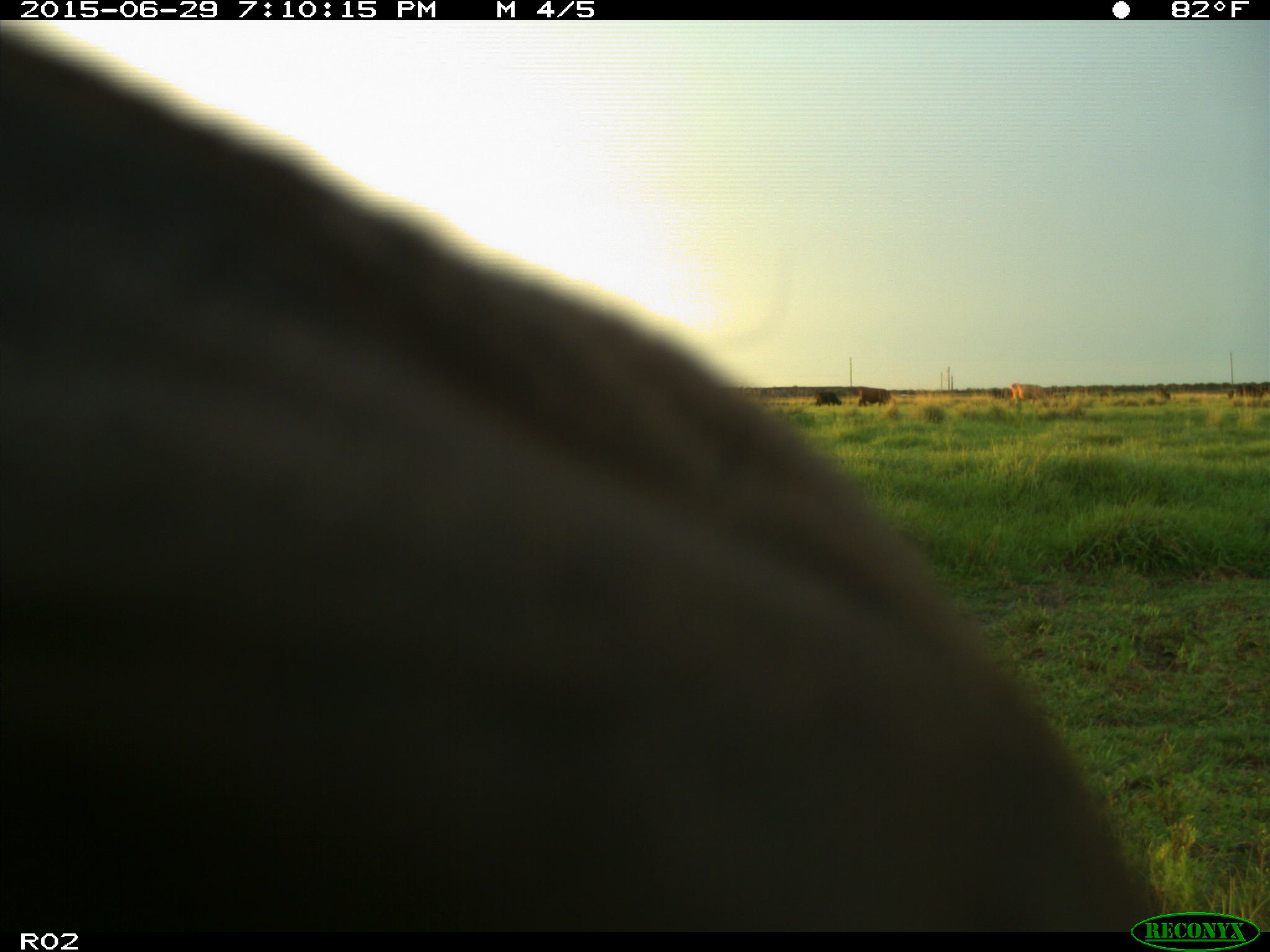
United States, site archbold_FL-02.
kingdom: Animalia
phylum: Chordata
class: Mammalia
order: Artiodactyla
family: Bovidae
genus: Bos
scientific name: Bos taurus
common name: domestic cow